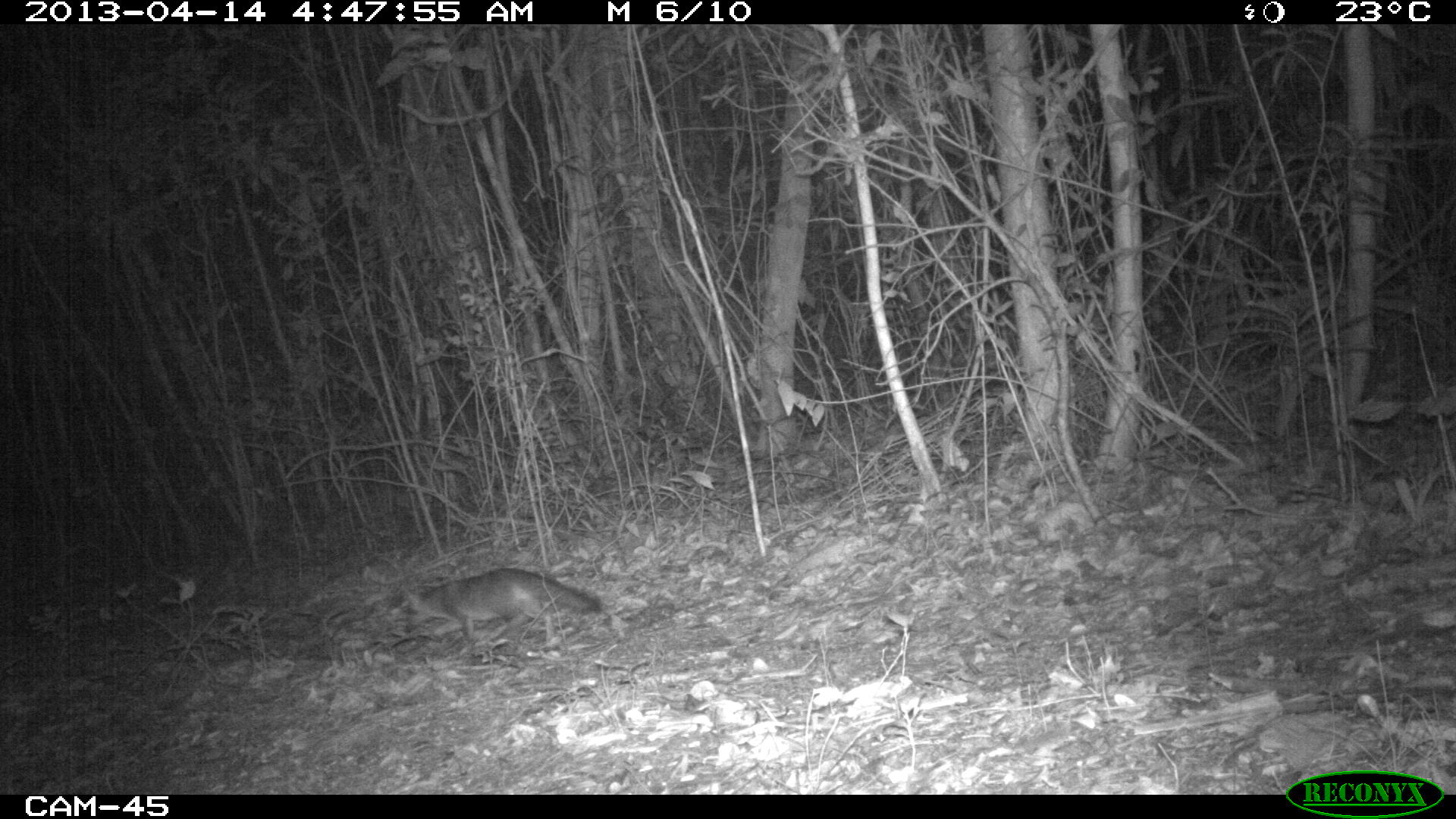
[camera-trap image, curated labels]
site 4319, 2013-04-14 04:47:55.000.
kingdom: Animalia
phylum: Chordata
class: Mammalia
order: Carnivora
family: Canidae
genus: Urocyon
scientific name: Urocyon cinereoargenteus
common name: gray fox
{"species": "Urocyon cinereoargenteus (gray fox)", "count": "1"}